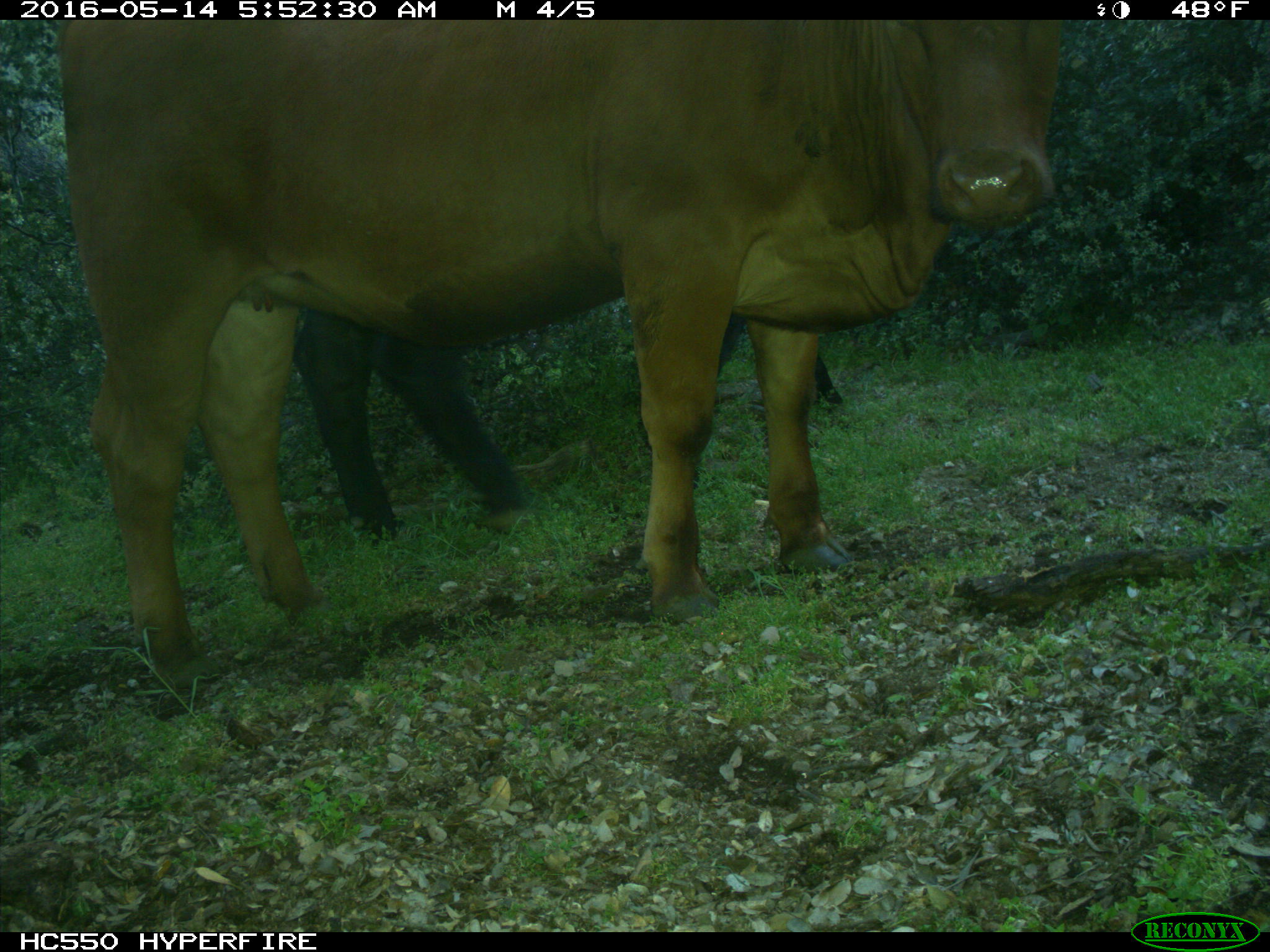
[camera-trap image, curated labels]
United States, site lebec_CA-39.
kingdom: Animalia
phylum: Chordata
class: Mammalia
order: Artiodactyla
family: Bovidae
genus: Bos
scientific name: Bos taurus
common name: domestic cow